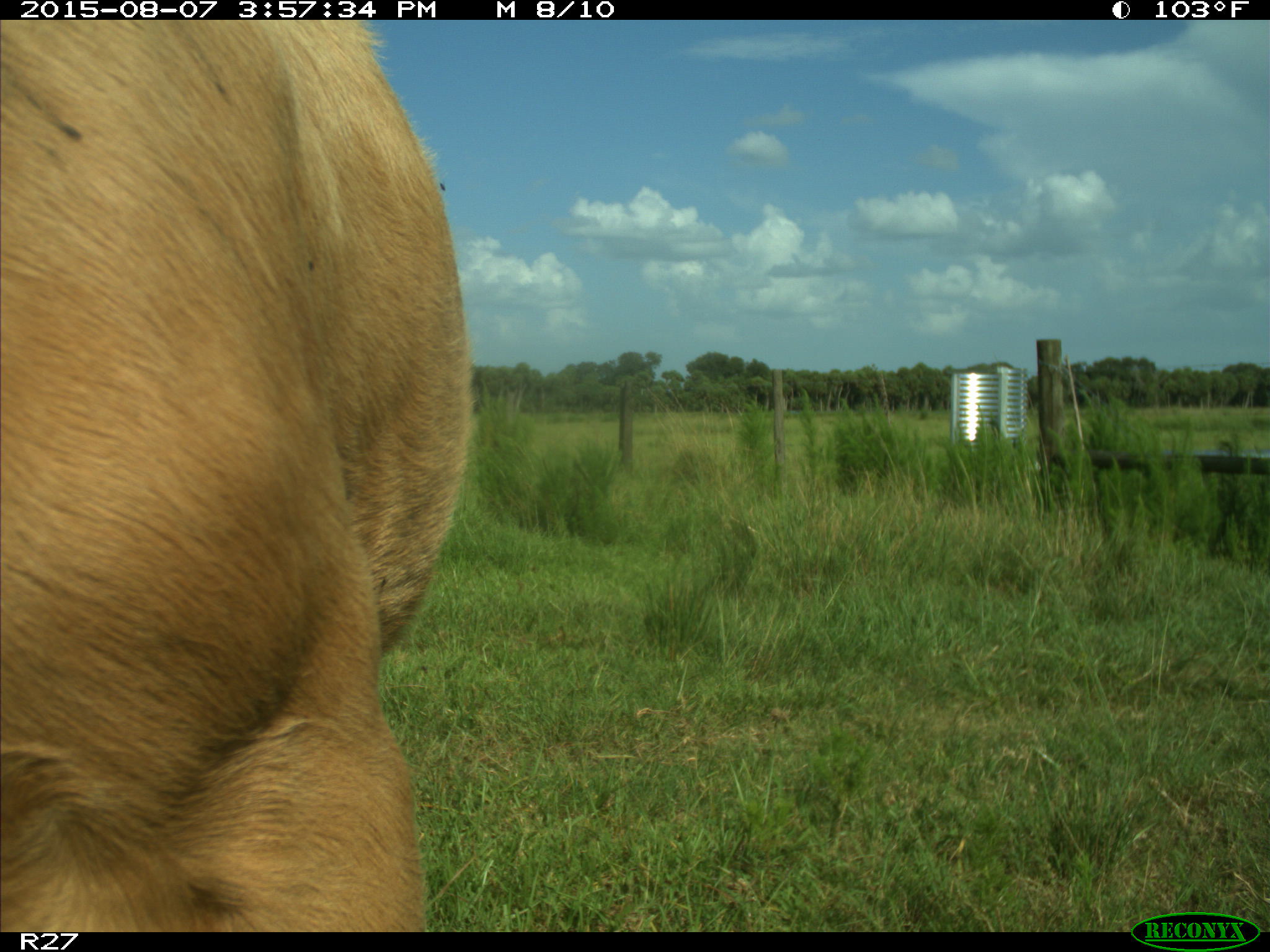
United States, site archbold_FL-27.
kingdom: Animalia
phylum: Chordata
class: Mammalia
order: Artiodactyla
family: Bovidae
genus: Bos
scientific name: Bos taurus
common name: domestic cow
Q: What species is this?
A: Bos taurus (domestic cow).